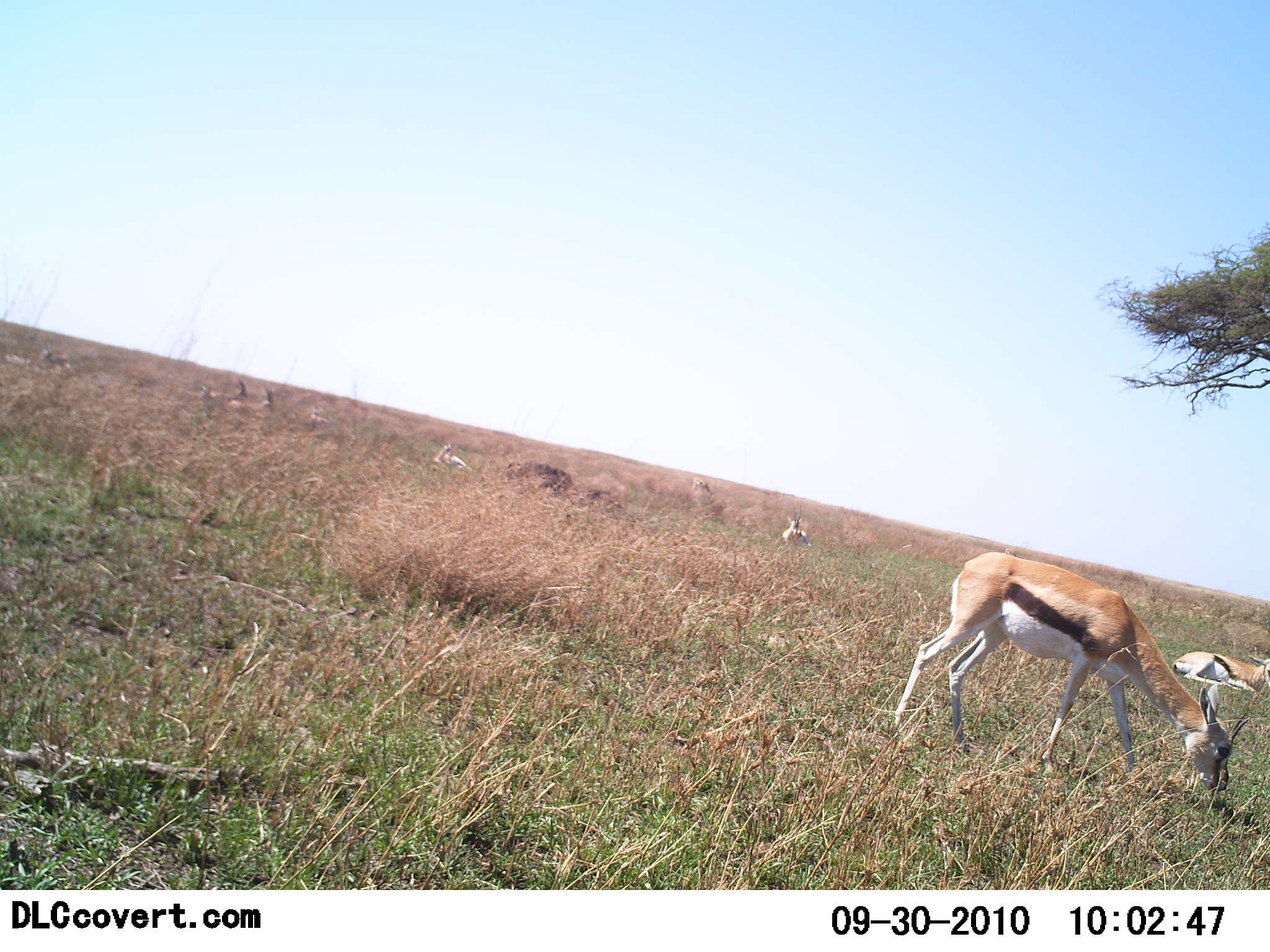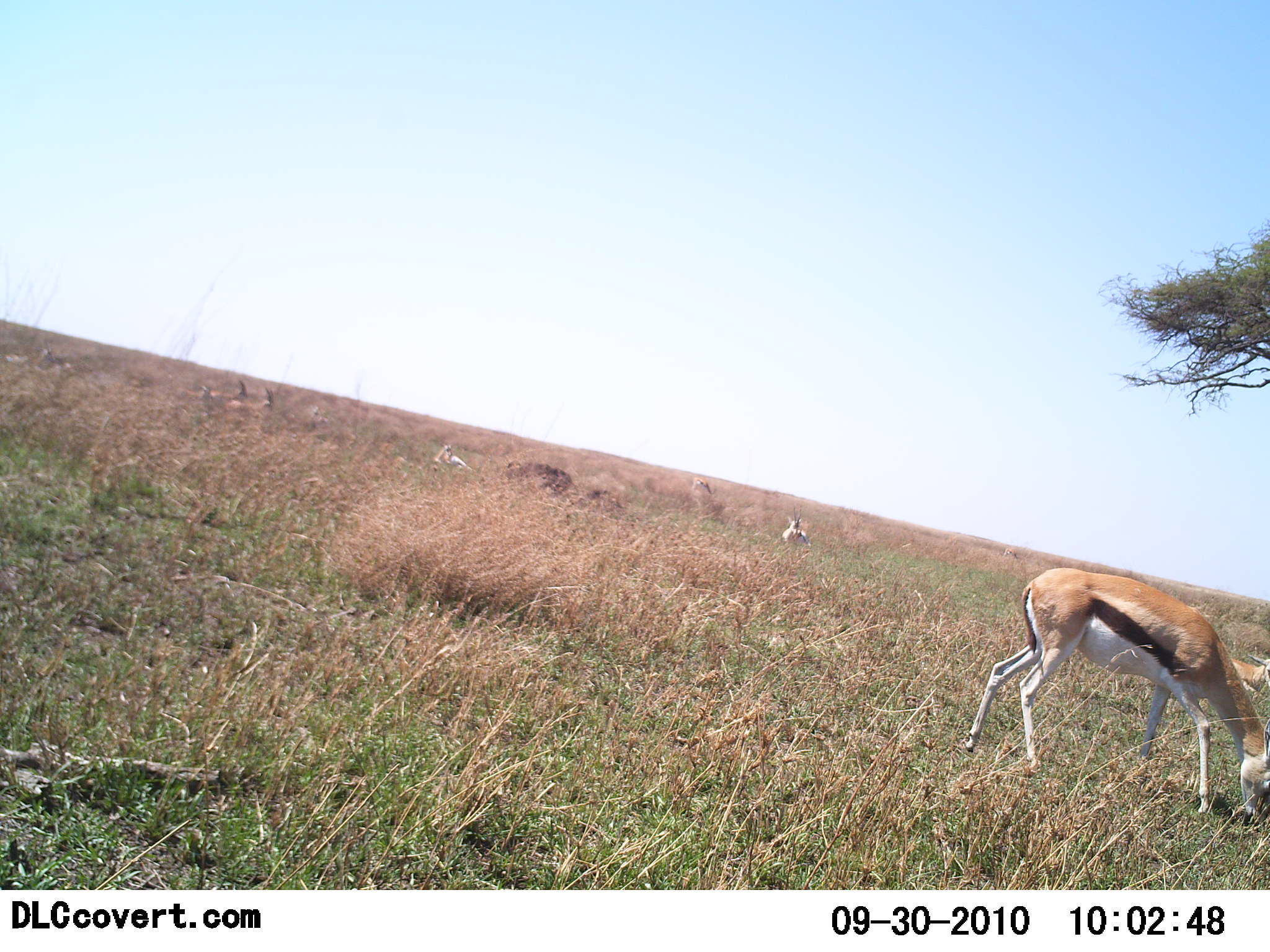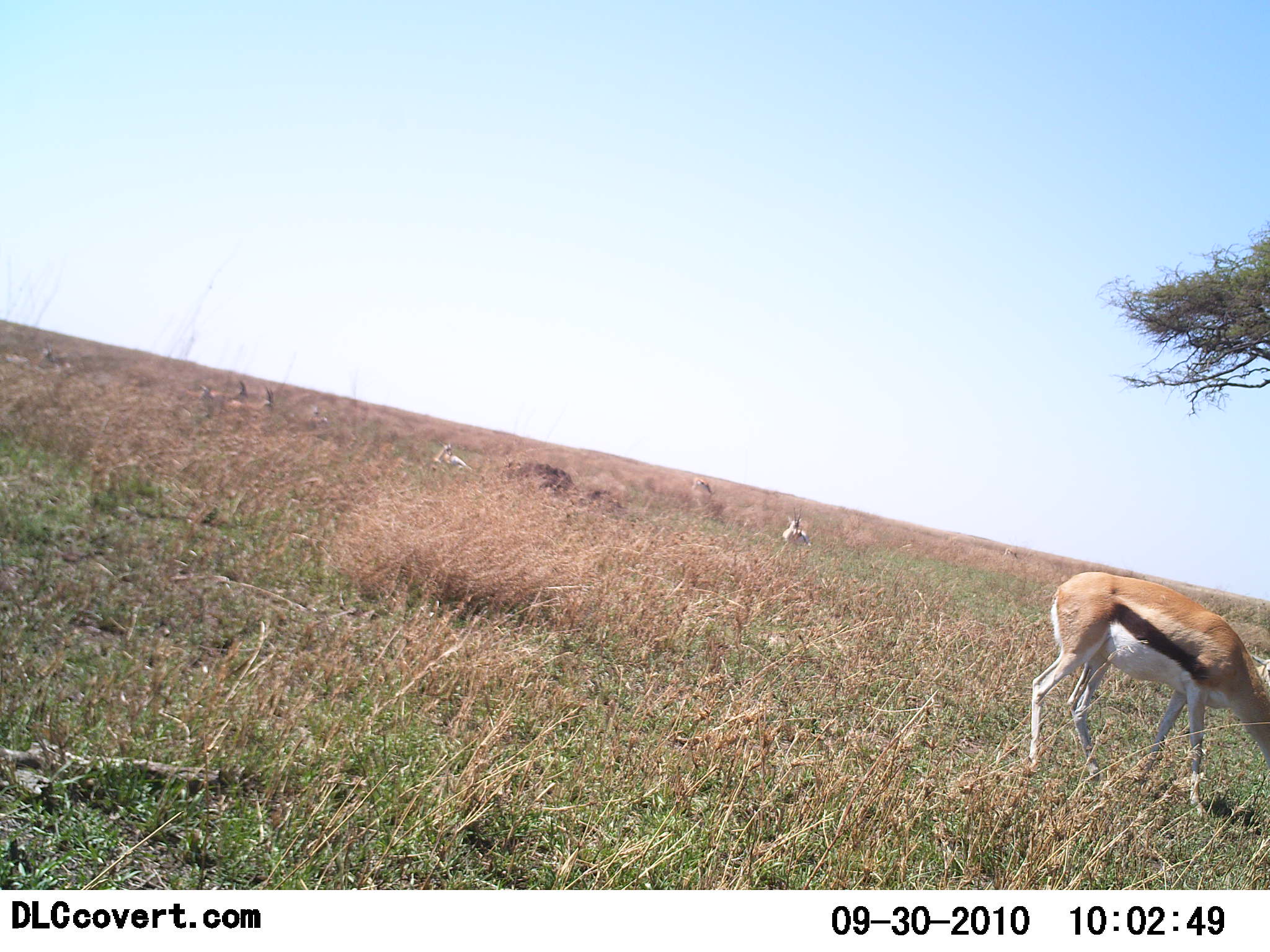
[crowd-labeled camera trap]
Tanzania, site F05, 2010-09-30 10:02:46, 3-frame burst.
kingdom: Animalia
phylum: Chordata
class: Mammalia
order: Artiodactyla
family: Bovidae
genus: Eudorcas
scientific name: Eudorcas thomsonii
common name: thomson's gazelle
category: gazellethomsons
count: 4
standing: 35%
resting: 76%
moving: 12%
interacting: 0%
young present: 0%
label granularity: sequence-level